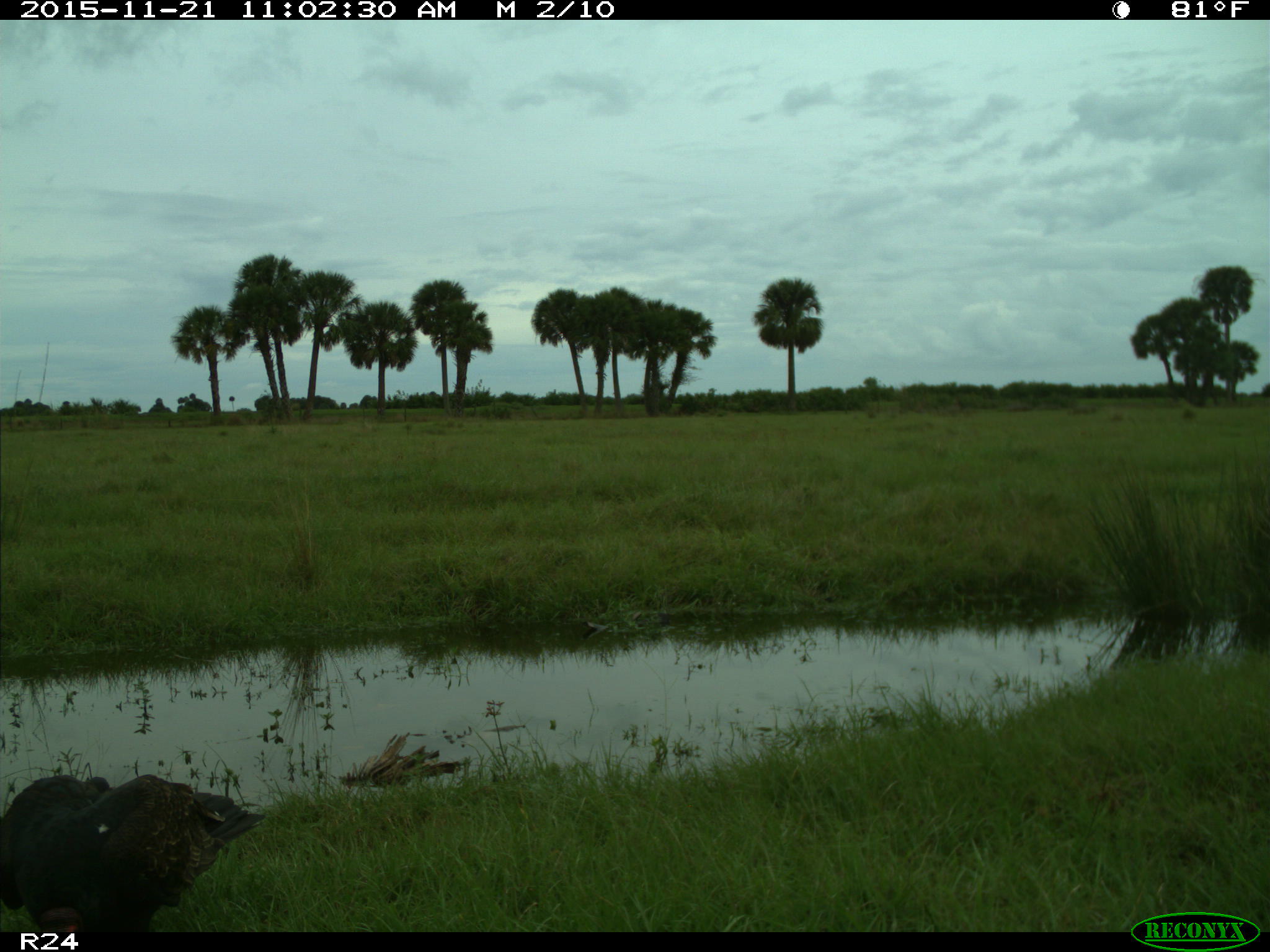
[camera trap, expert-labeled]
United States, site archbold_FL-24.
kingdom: Animalia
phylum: Chordata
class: Aves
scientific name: Aves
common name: birds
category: unidentified bird